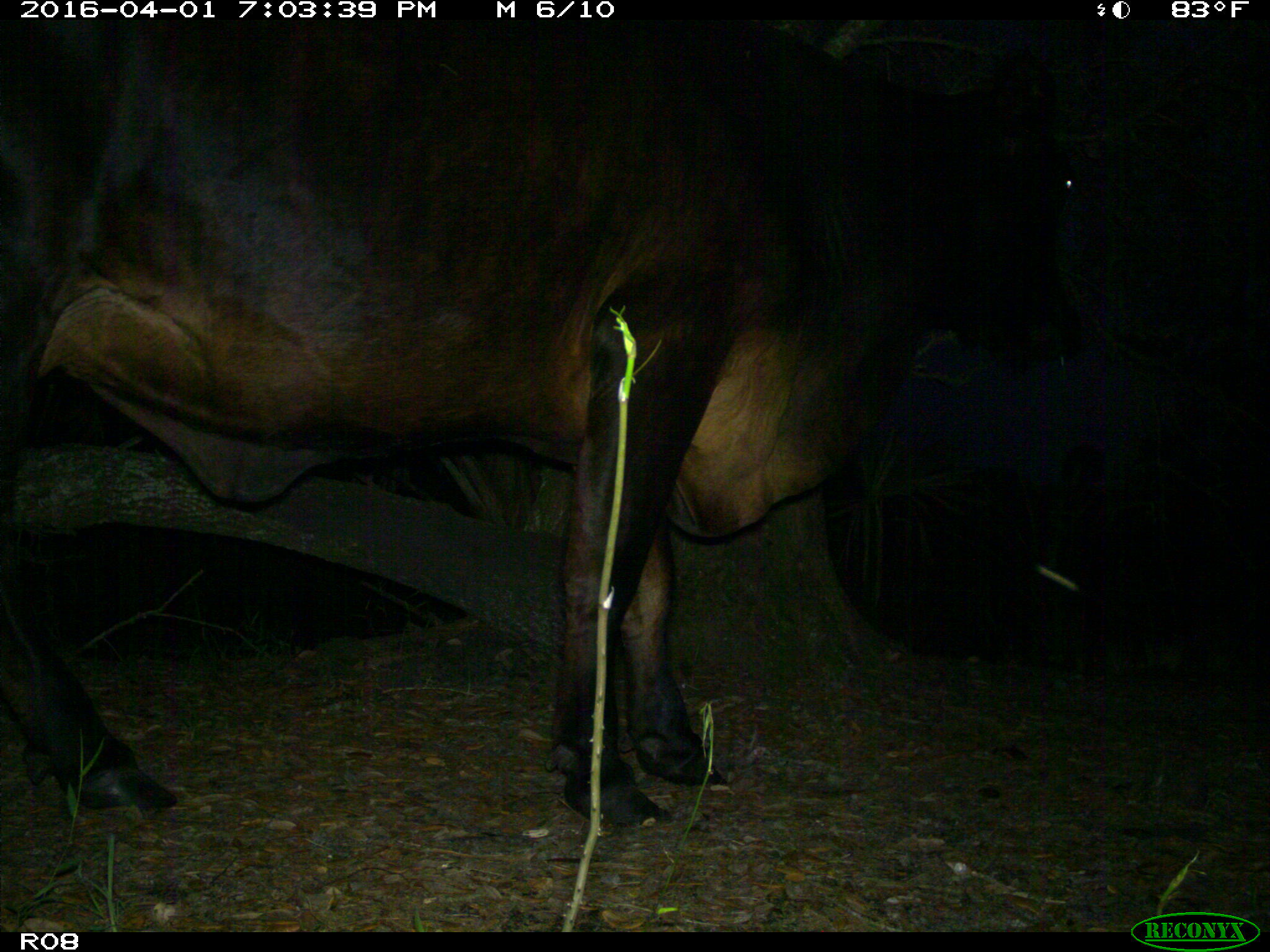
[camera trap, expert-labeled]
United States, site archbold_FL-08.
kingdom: Animalia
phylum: Chordata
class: Mammalia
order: Artiodactyla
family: Bovidae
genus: Bos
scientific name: Bos taurus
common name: domestic cow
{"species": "Bos taurus (domestic cow)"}